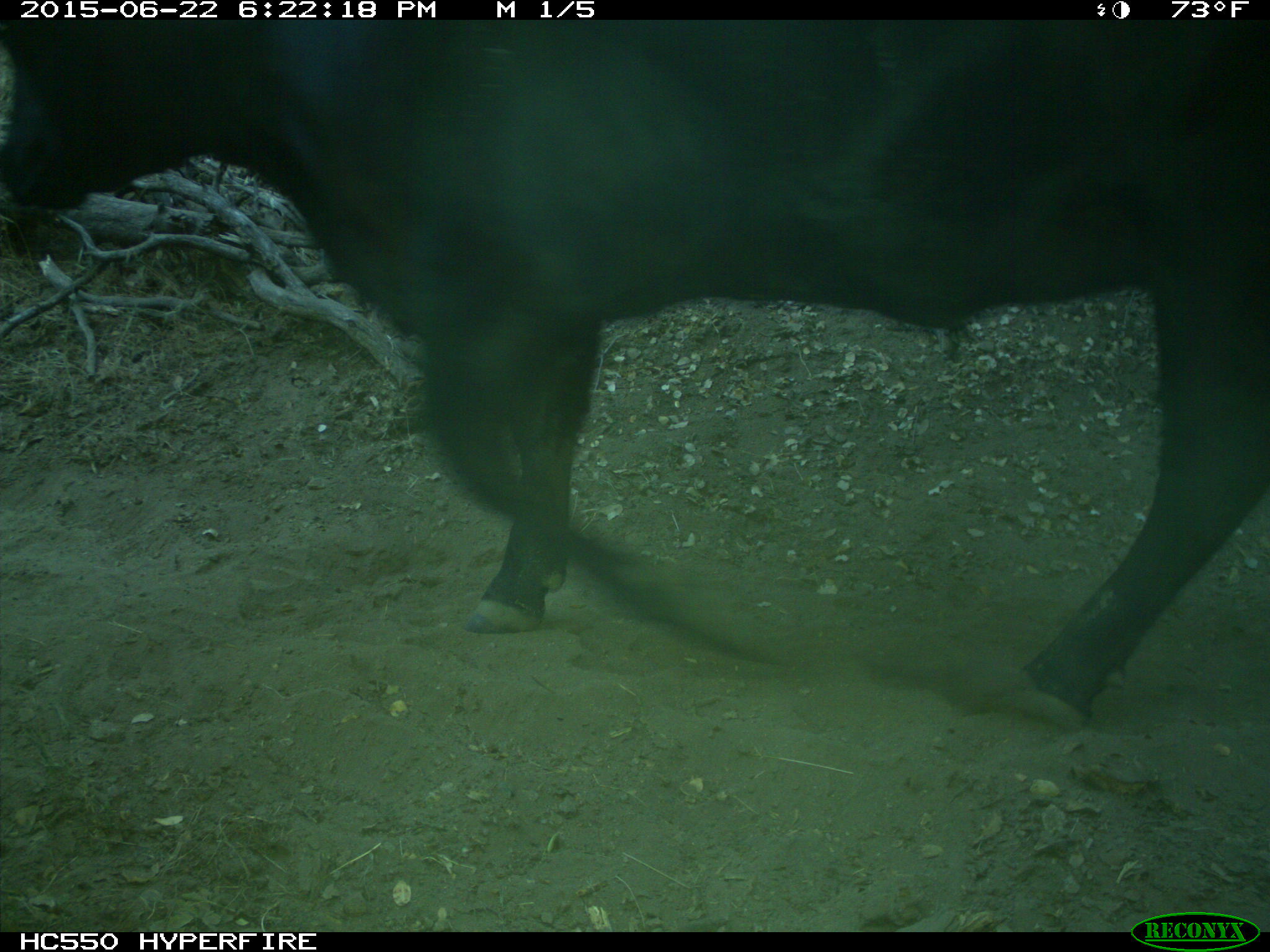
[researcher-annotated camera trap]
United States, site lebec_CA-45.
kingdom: Animalia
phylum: Chordata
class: Mammalia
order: Artiodactyla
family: Bovidae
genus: Bos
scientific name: Bos taurus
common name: domestic cow